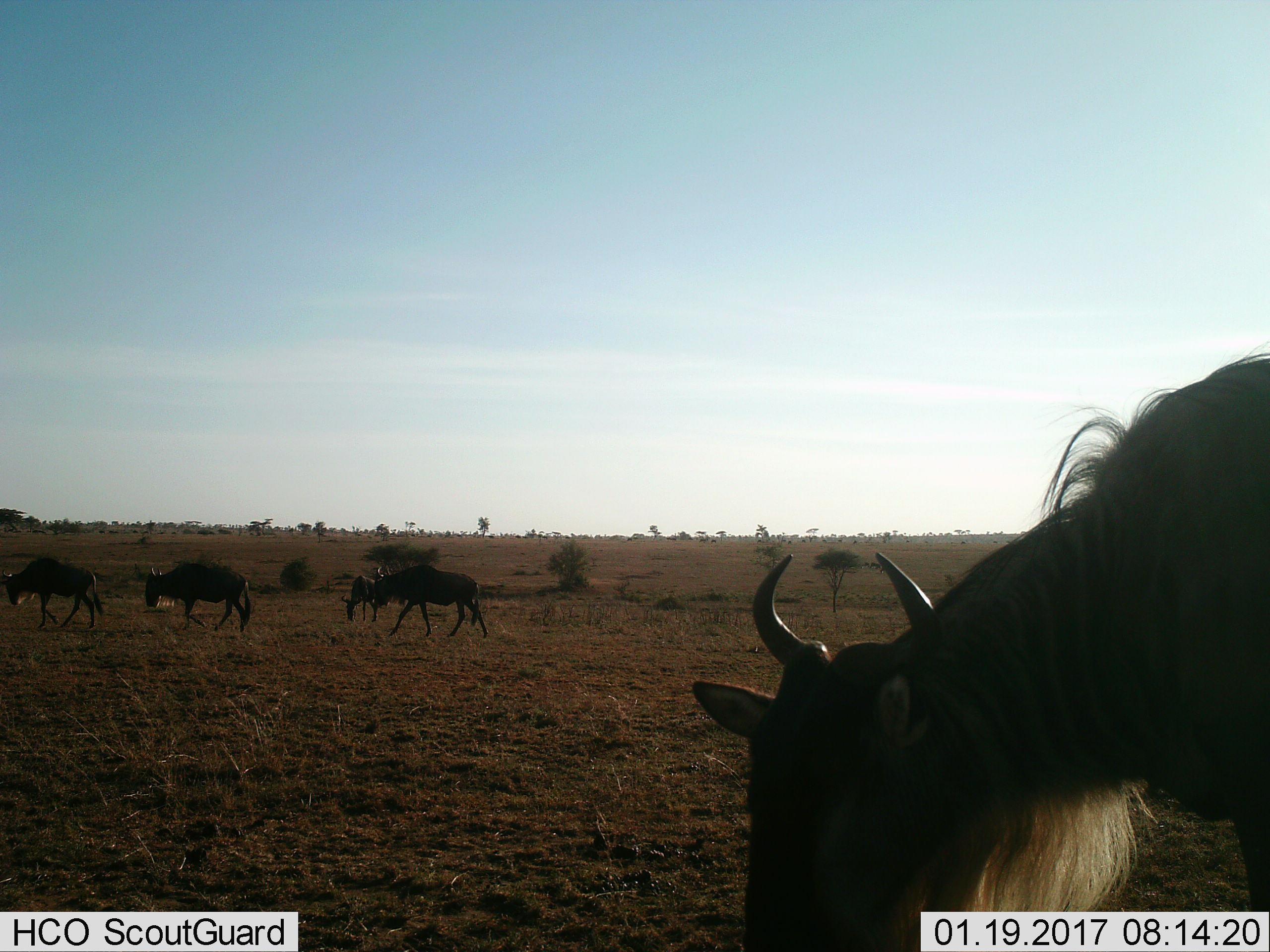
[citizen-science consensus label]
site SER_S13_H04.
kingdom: Animalia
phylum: Chordata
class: Mammalia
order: Artiodactyla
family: Bovidae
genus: Connochaetes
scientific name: Connochaetes taurinus taurinus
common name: blue wildebeest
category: wildebeestblue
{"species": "wildebeestblue (blue wildebeest) (Connochaetes taurinus taurinus)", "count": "5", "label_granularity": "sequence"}